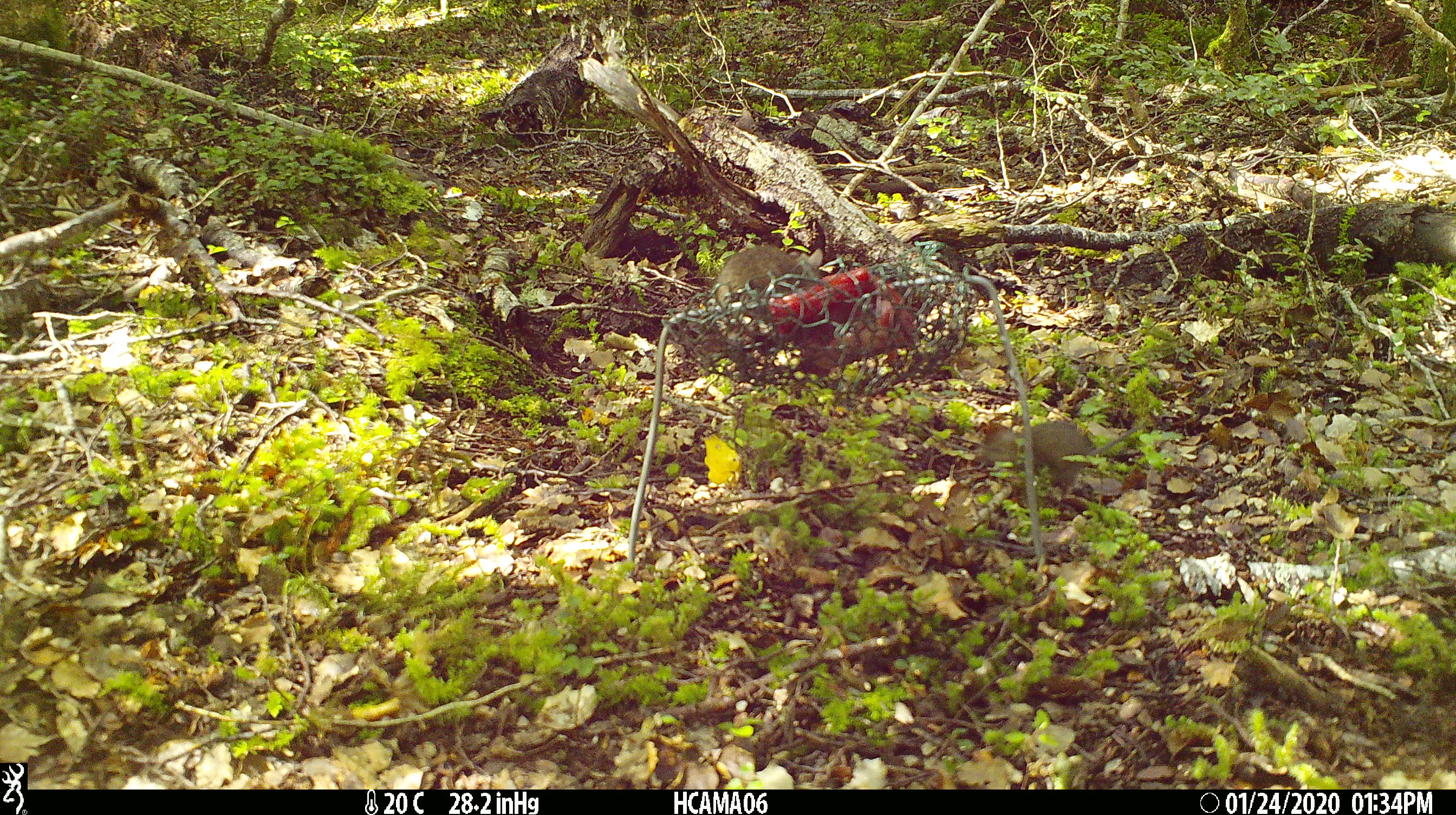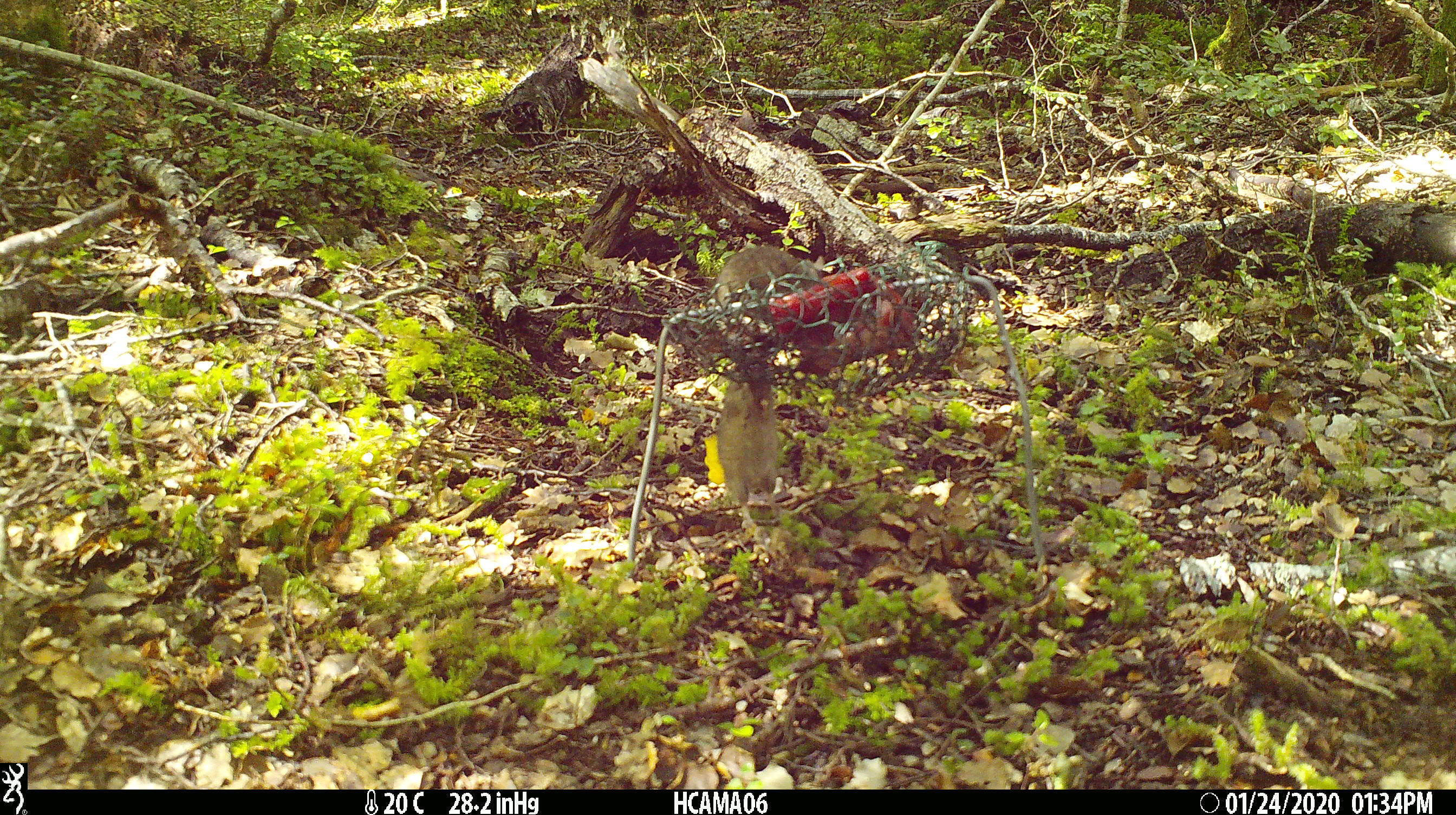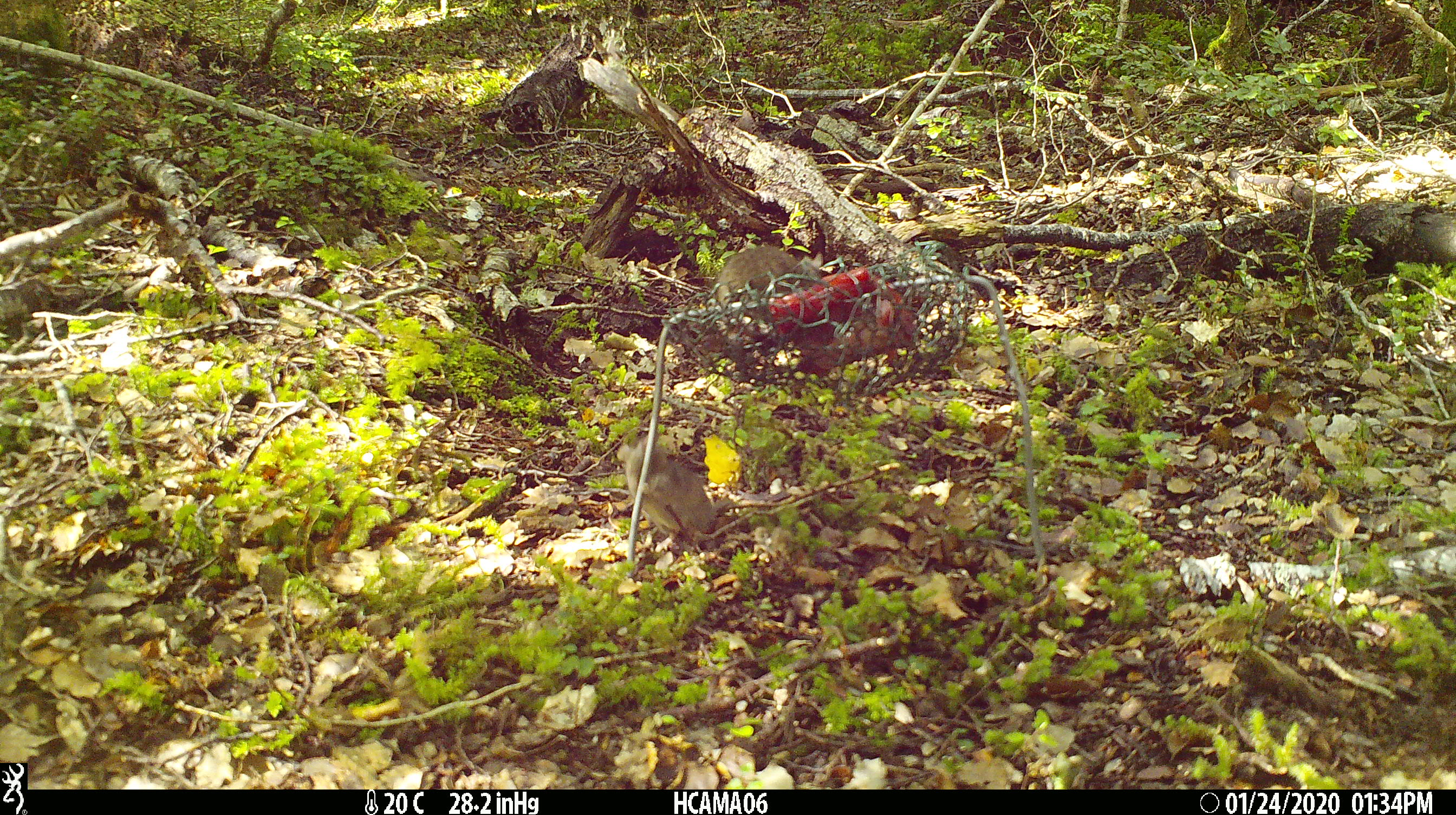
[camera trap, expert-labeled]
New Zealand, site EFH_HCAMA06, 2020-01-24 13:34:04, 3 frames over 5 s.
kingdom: Animalia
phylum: Chordata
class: Mammalia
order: Rodentia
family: Muridae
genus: Mus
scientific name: Mus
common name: mouse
Mouse (Mus).